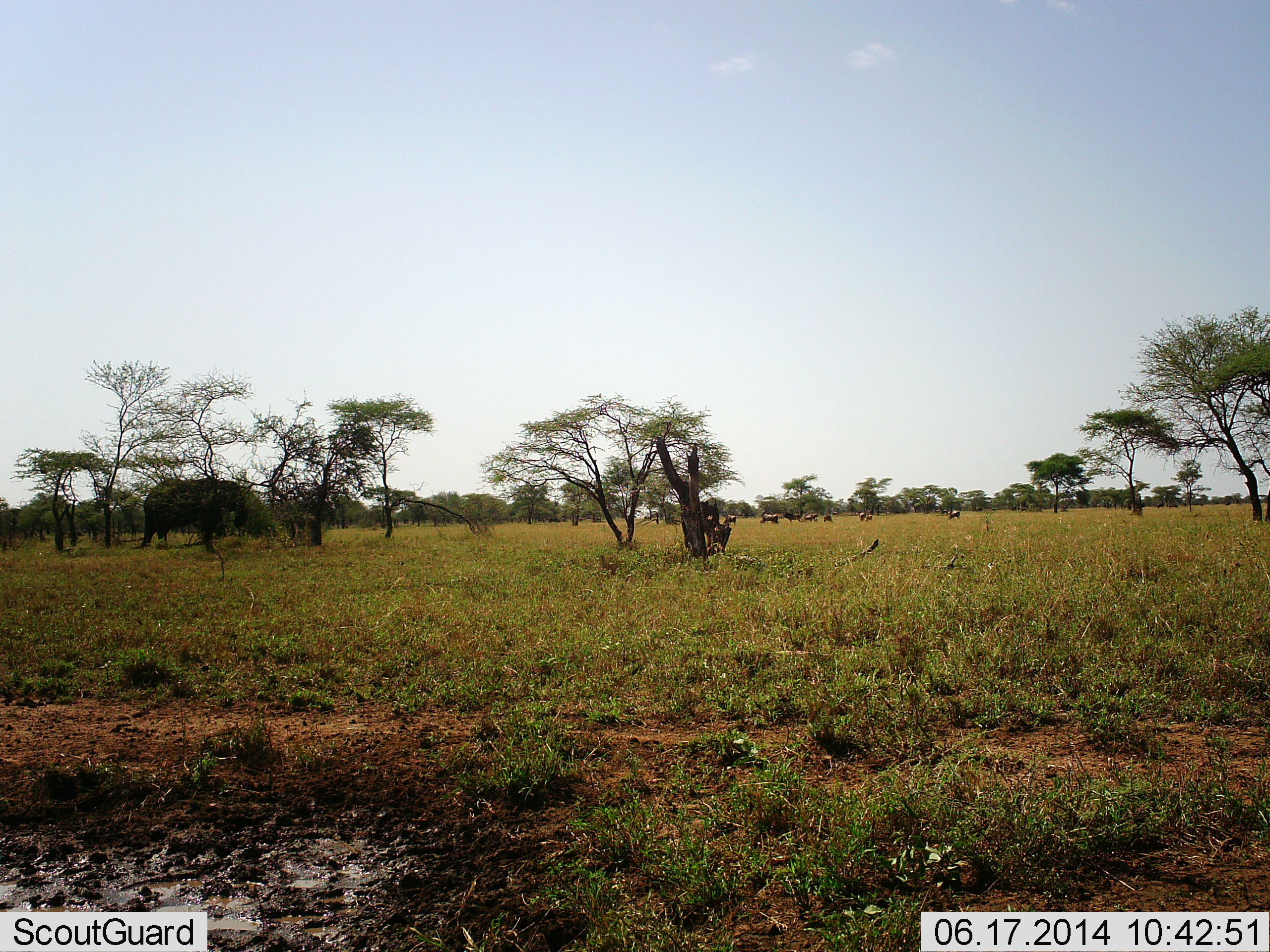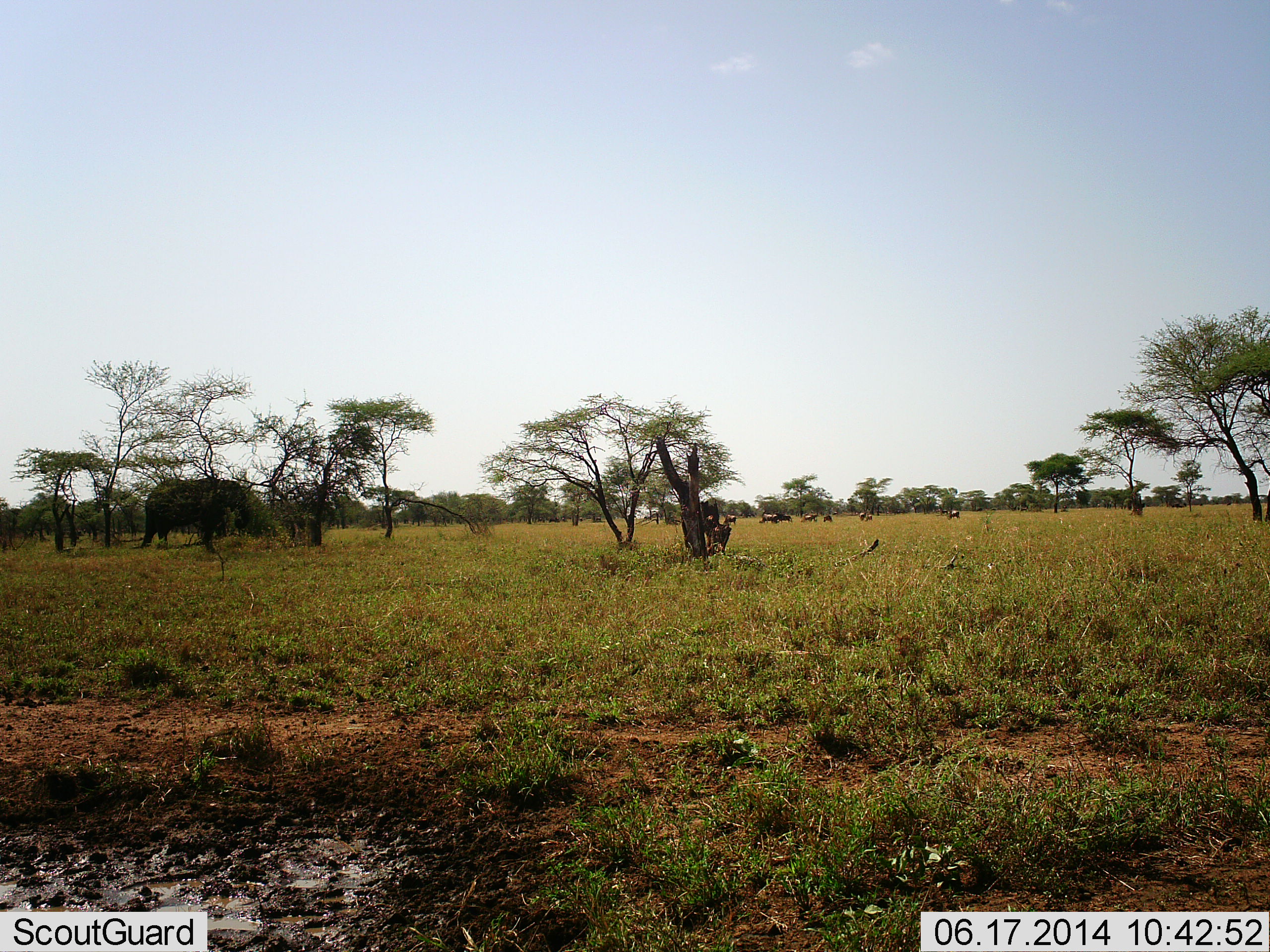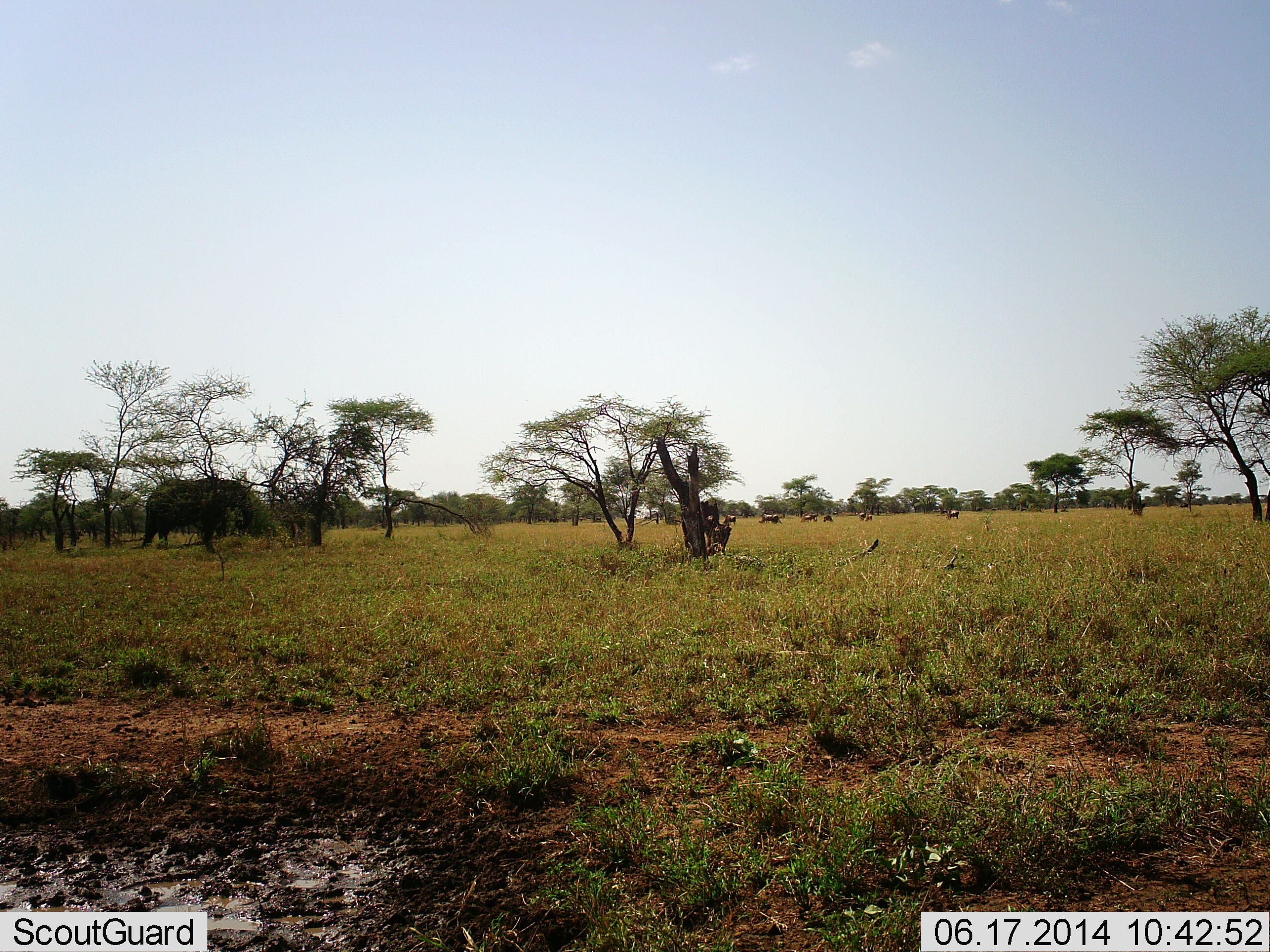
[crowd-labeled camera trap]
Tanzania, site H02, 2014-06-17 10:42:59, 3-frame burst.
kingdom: Animalia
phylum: Chordata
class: Mammalia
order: Proboscidea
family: Elephantidae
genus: Loxodonta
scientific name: Loxodonta africana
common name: african bush elephant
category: elephant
Elephant (african bush elephant) (Loxodonta africana), count 1. Behavior (volunteer vote fractions): standing 50%, resting 0%, moving 0%, interacting 0%. Young present (vote fraction): 0%. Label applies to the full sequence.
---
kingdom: Animalia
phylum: Chordata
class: Mammalia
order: Artiodactyla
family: Bovidae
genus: Connochaetes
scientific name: Connochaetes taurinus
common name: blue wildebeest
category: wildebeest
Wildebeest (blue wildebeest) (Connochaetes taurinus), count 9. Behavior (volunteer vote fractions): standing 17%, resting 0%, moving 50%, interacting 0%. Young present (vote fraction): 0%. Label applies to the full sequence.